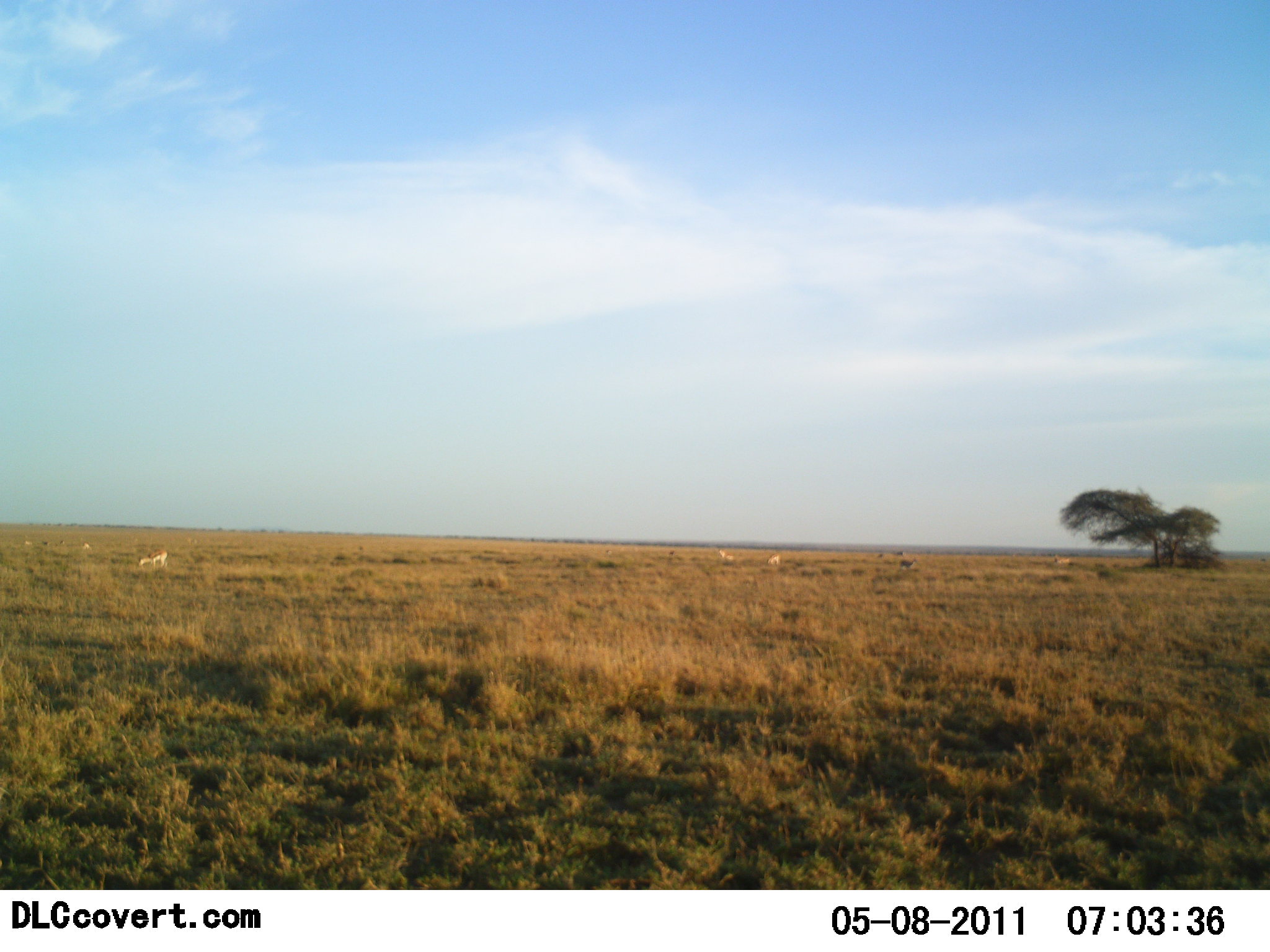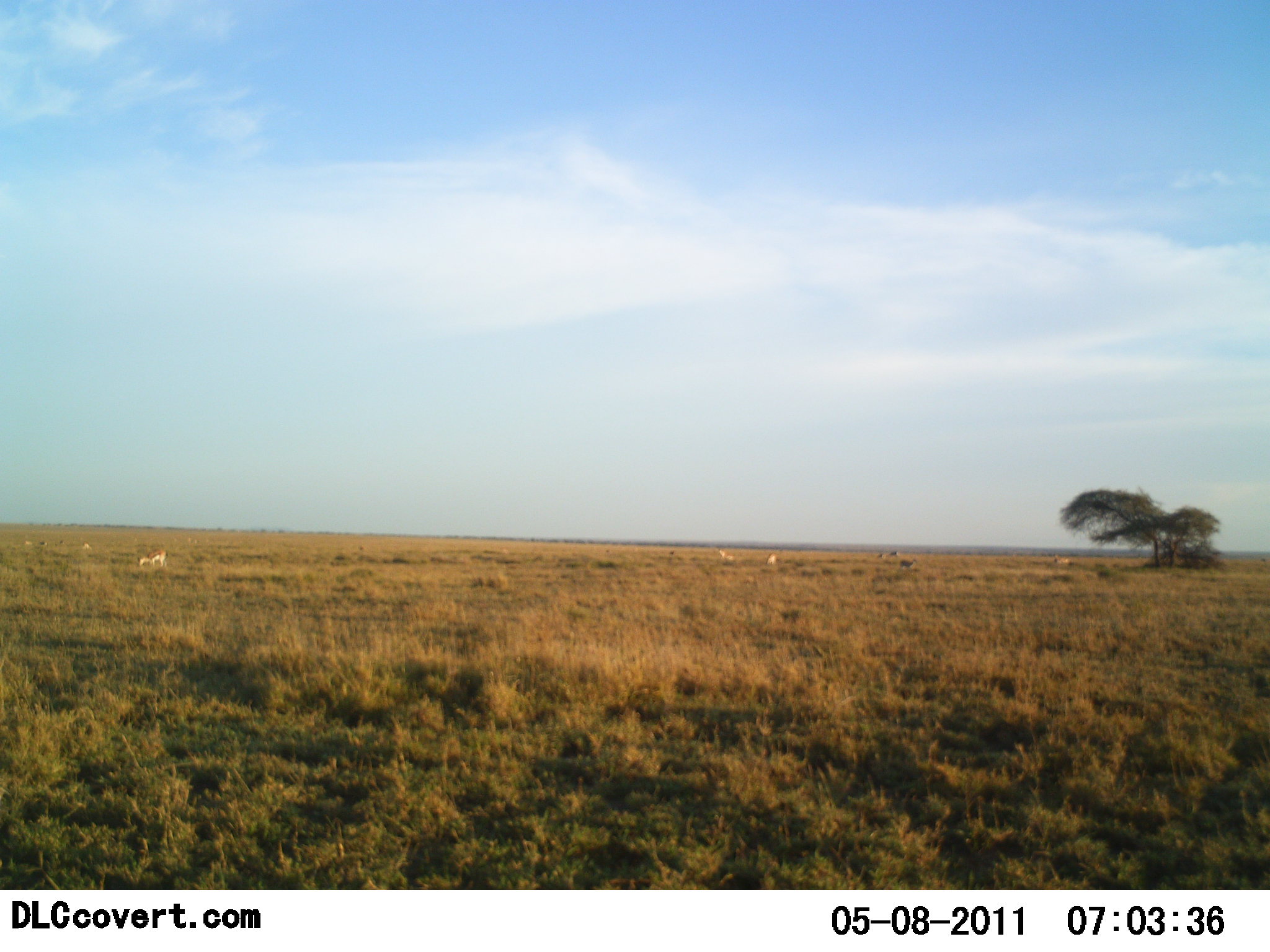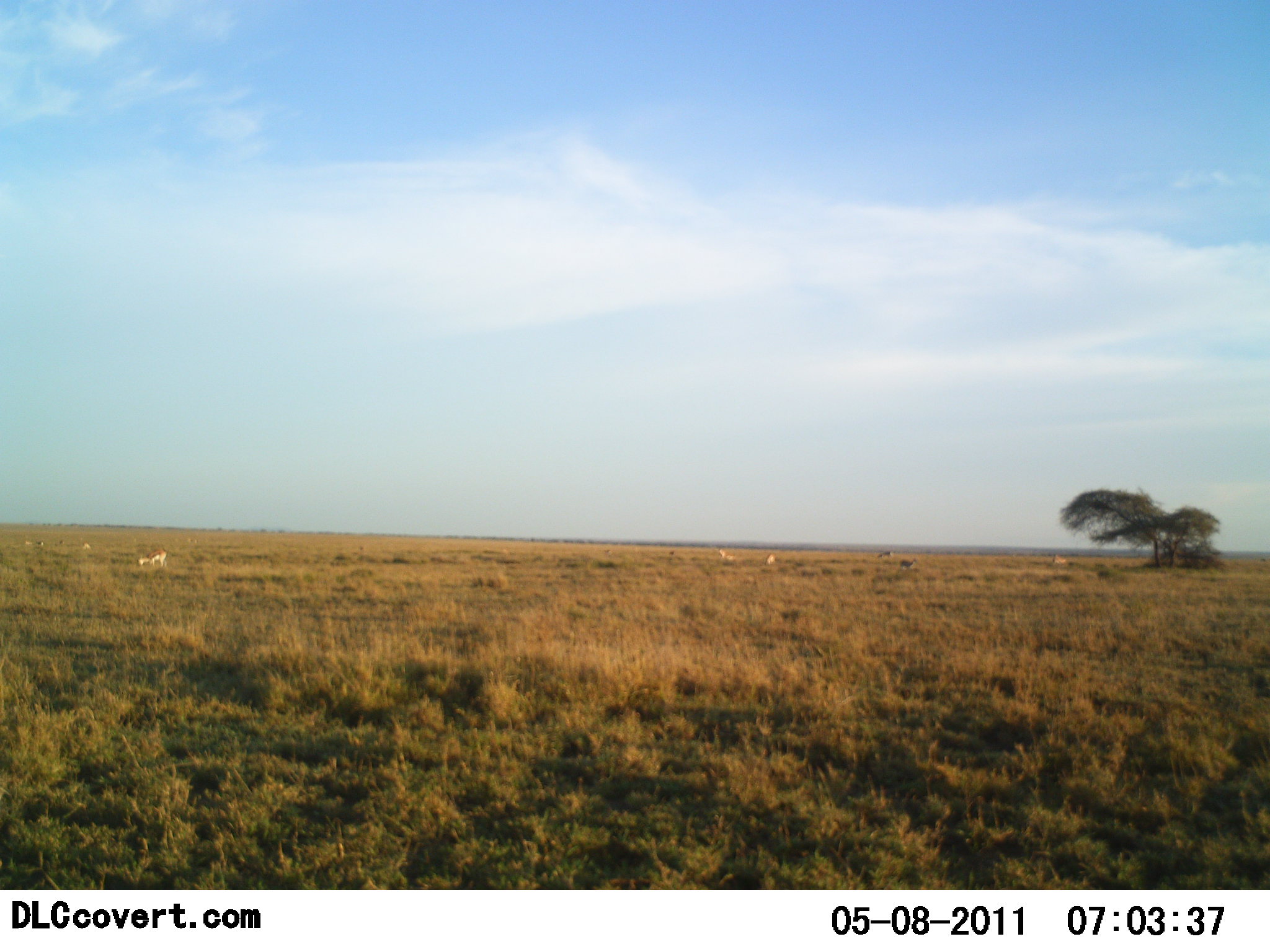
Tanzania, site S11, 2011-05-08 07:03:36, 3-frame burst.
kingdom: Animalia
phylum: Chordata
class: Mammalia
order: Artiodactyla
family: Bovidae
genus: Eudorcas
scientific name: Eudorcas thomsonii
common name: thomson's gazelle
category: gazellethomsons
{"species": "gazellethomsons (thomson's gazelle) (Eudorcas thomsonii)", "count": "6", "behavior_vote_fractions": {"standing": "60%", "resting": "0%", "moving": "80%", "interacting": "0%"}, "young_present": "0%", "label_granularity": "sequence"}